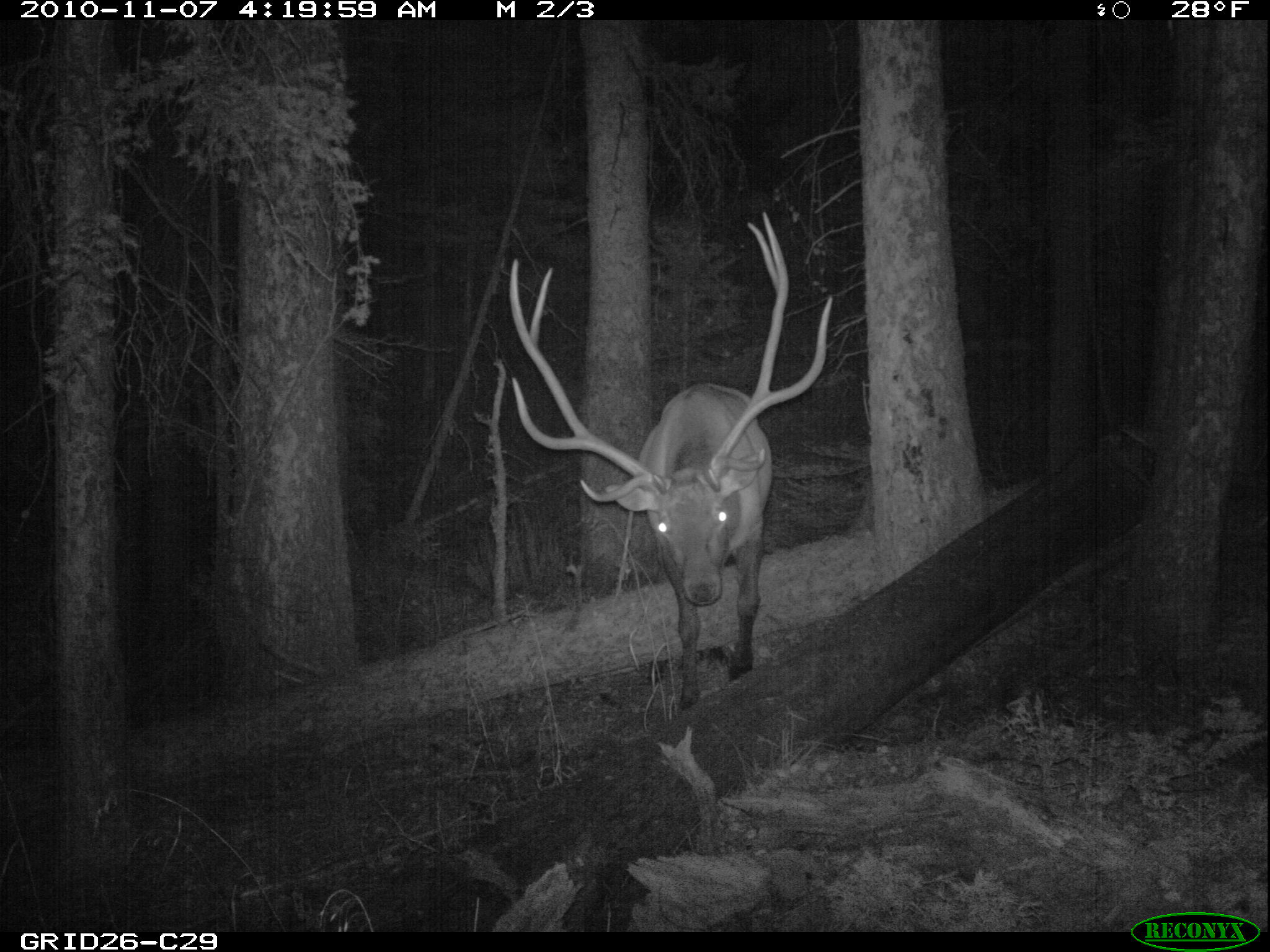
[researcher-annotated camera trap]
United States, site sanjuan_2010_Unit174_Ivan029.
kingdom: Animalia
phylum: Chordata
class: Mammalia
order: Artiodactyla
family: Cervidae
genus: Cervus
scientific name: Cervus elaphus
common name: red deer